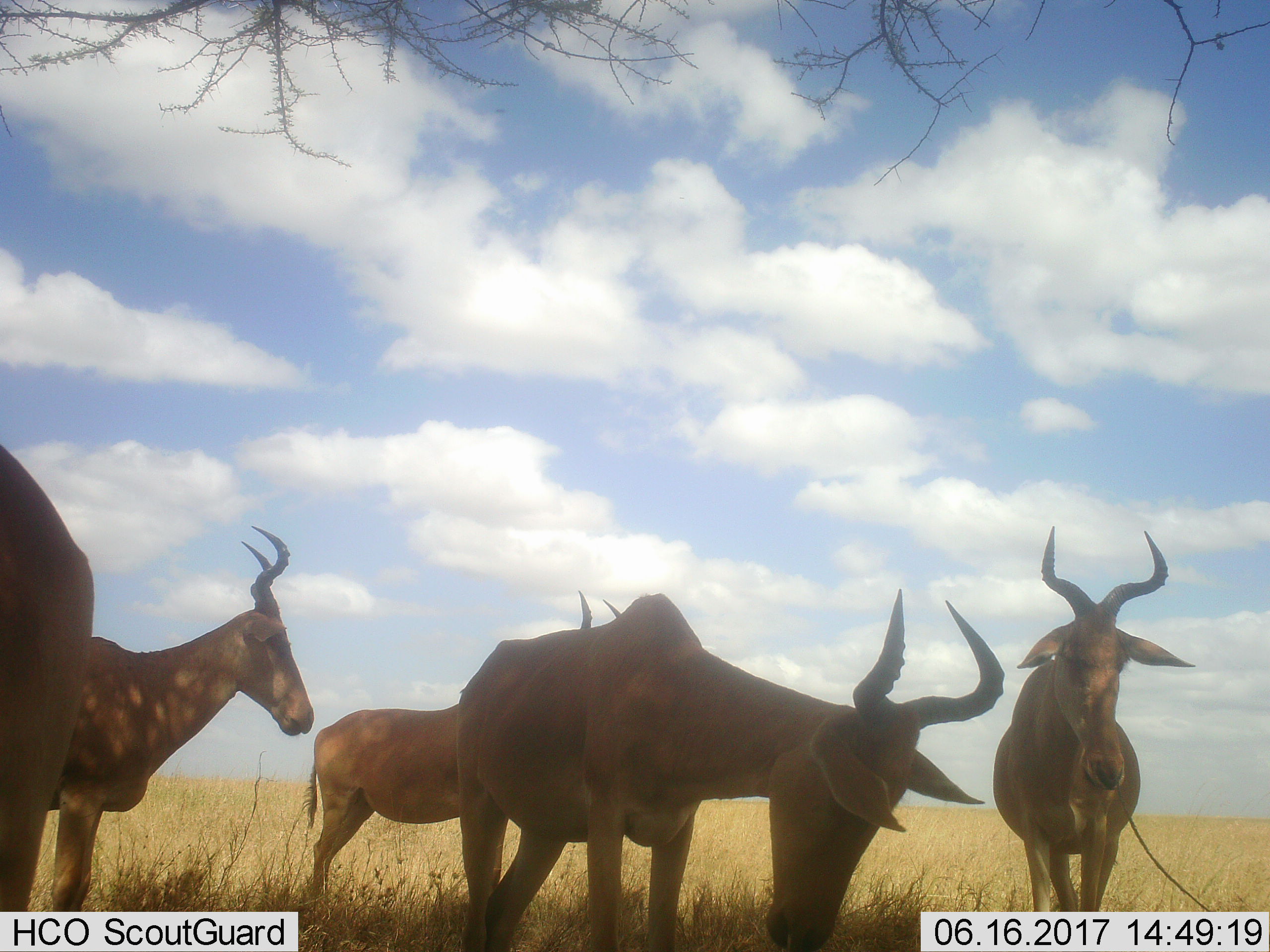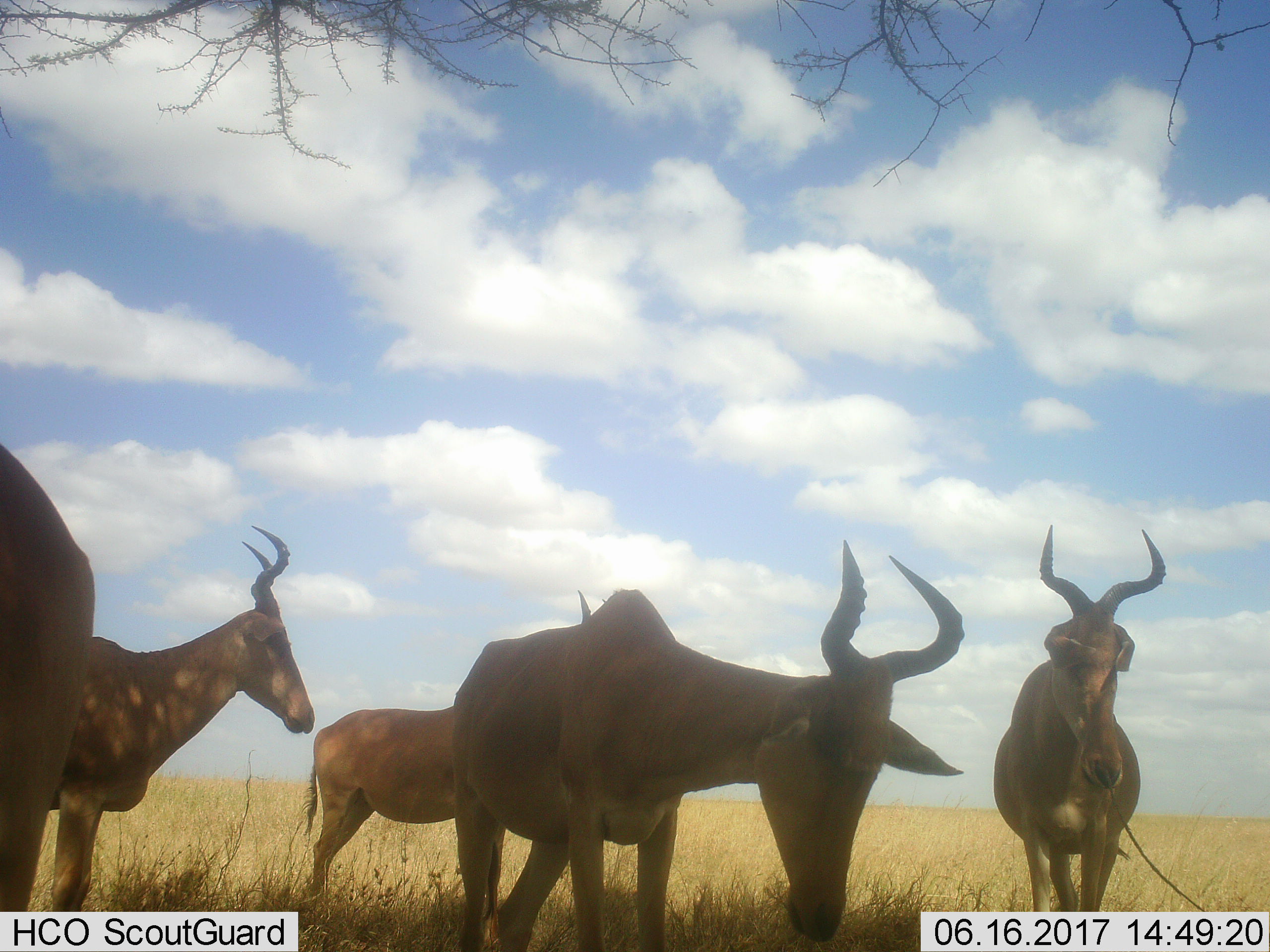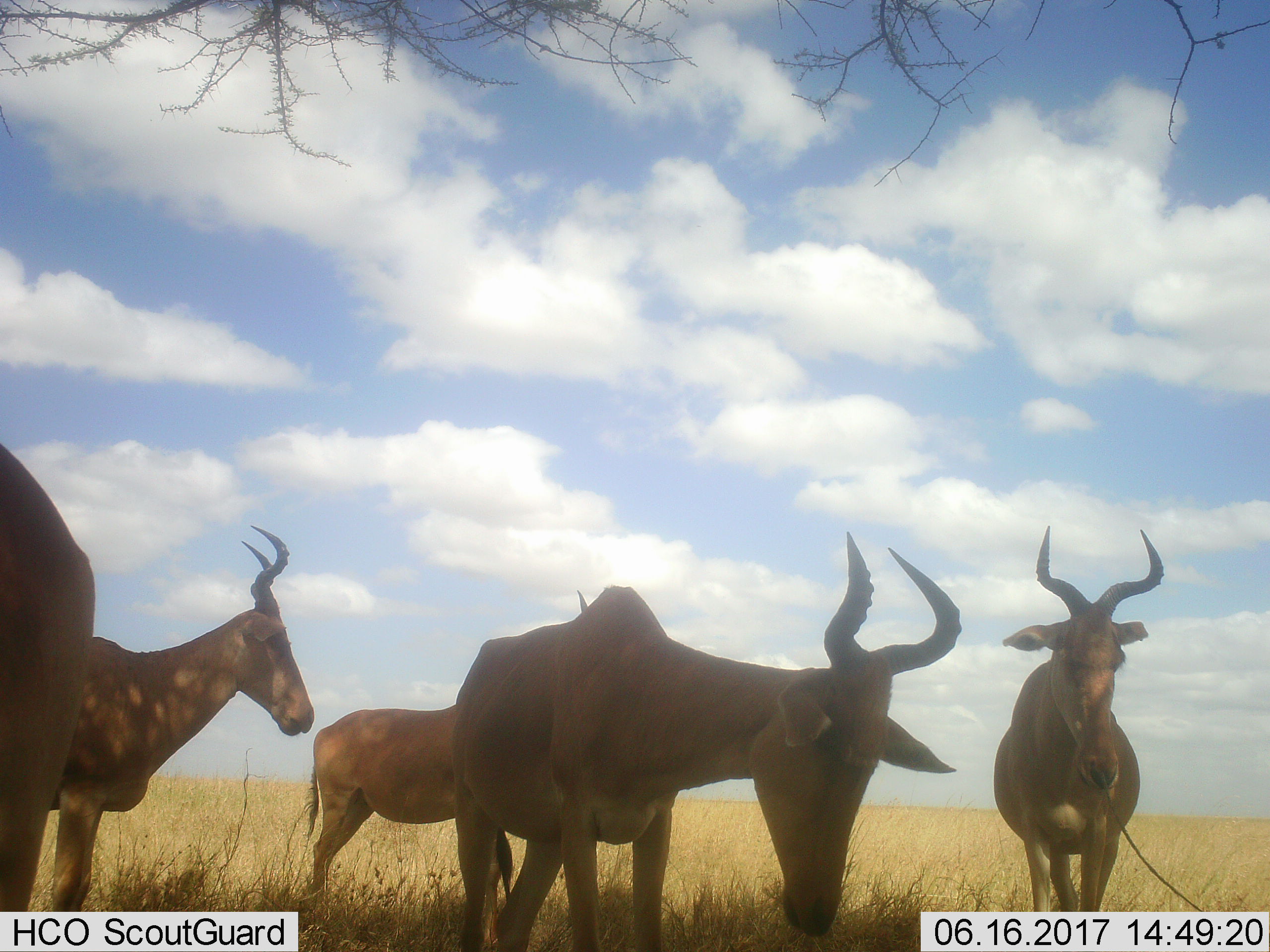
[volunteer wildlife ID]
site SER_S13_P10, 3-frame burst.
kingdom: Animalia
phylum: Chordata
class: Mammalia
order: Artiodactyla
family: Bovidae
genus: Alcelaphus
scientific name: Alcelaphus buselaphus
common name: hartebeest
Hartebeest (Alcelaphus buselaphus), count 5. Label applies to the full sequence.